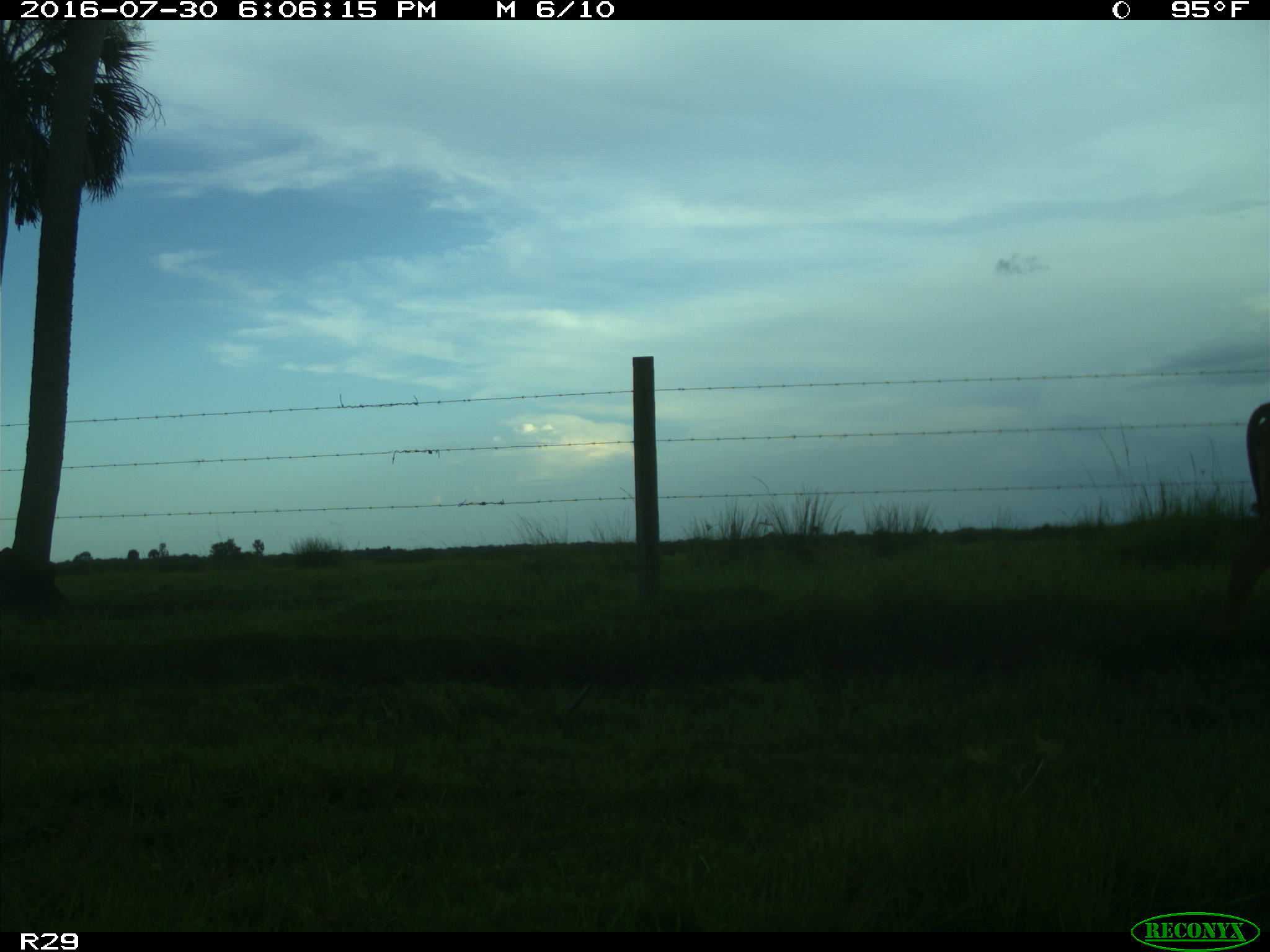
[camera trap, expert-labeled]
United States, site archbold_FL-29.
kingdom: Animalia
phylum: Chordata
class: Mammalia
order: Artiodactyla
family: Bovidae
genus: Bos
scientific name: Bos taurus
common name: domestic cow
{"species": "Bos taurus (domestic cow)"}